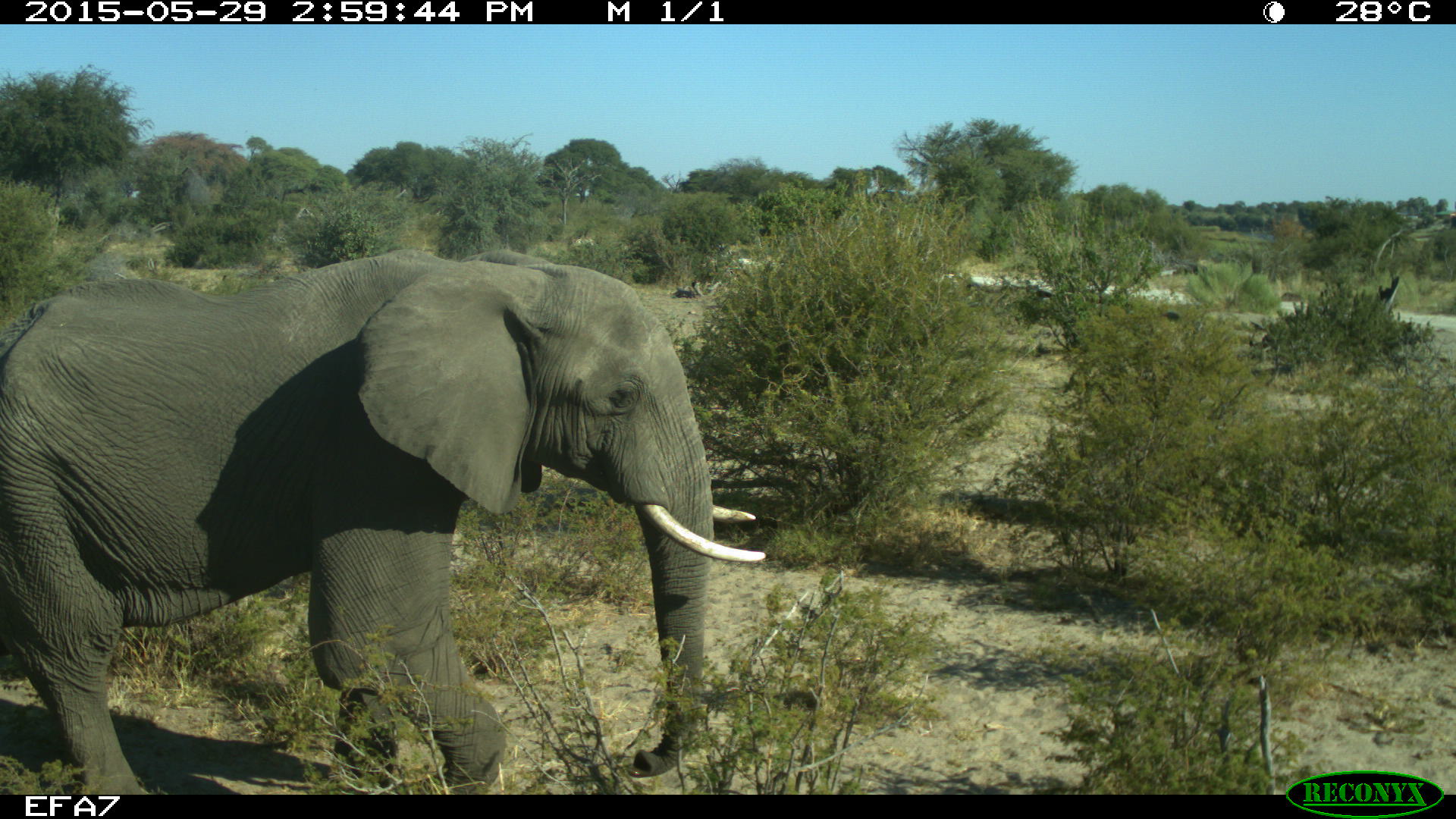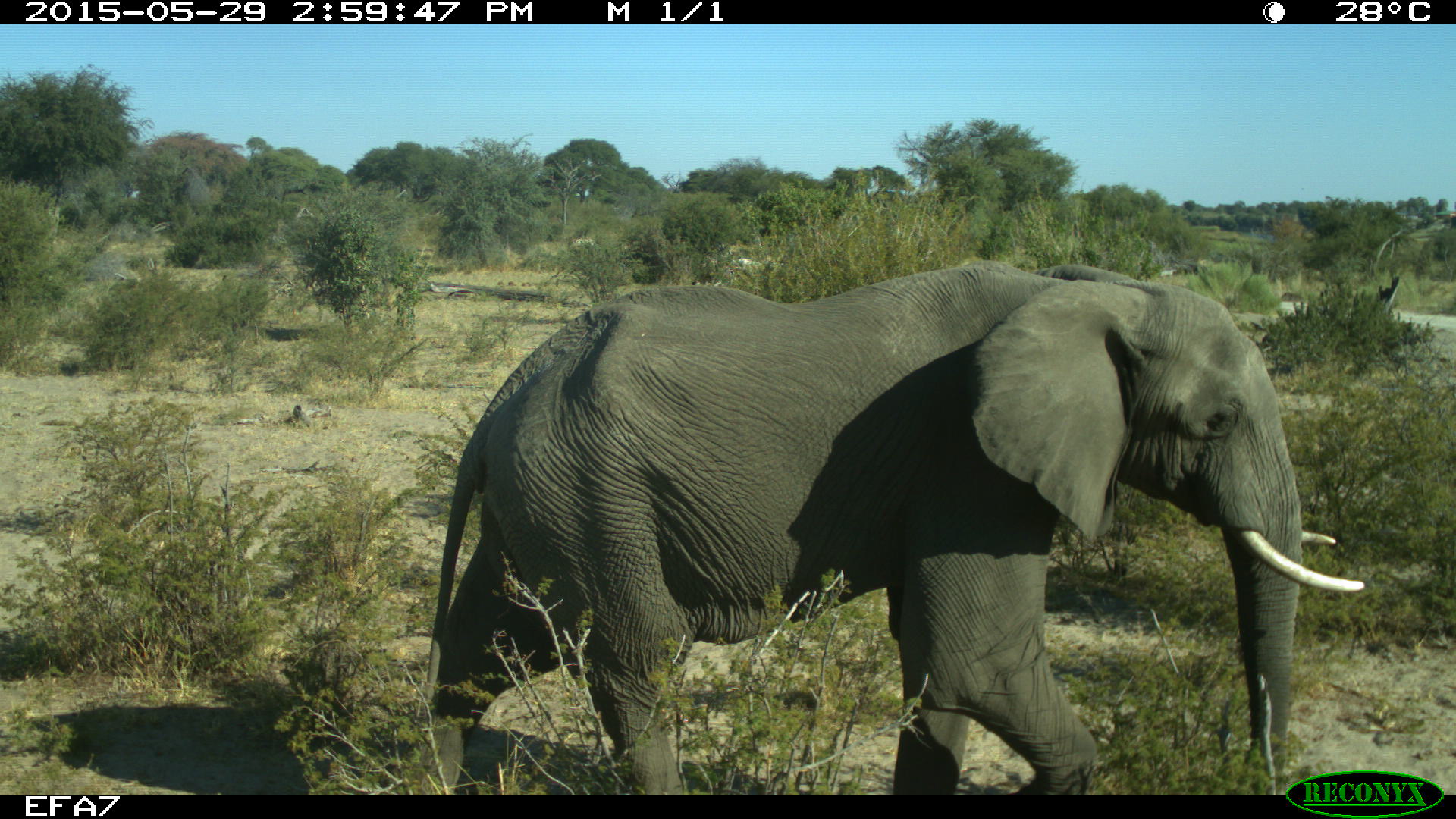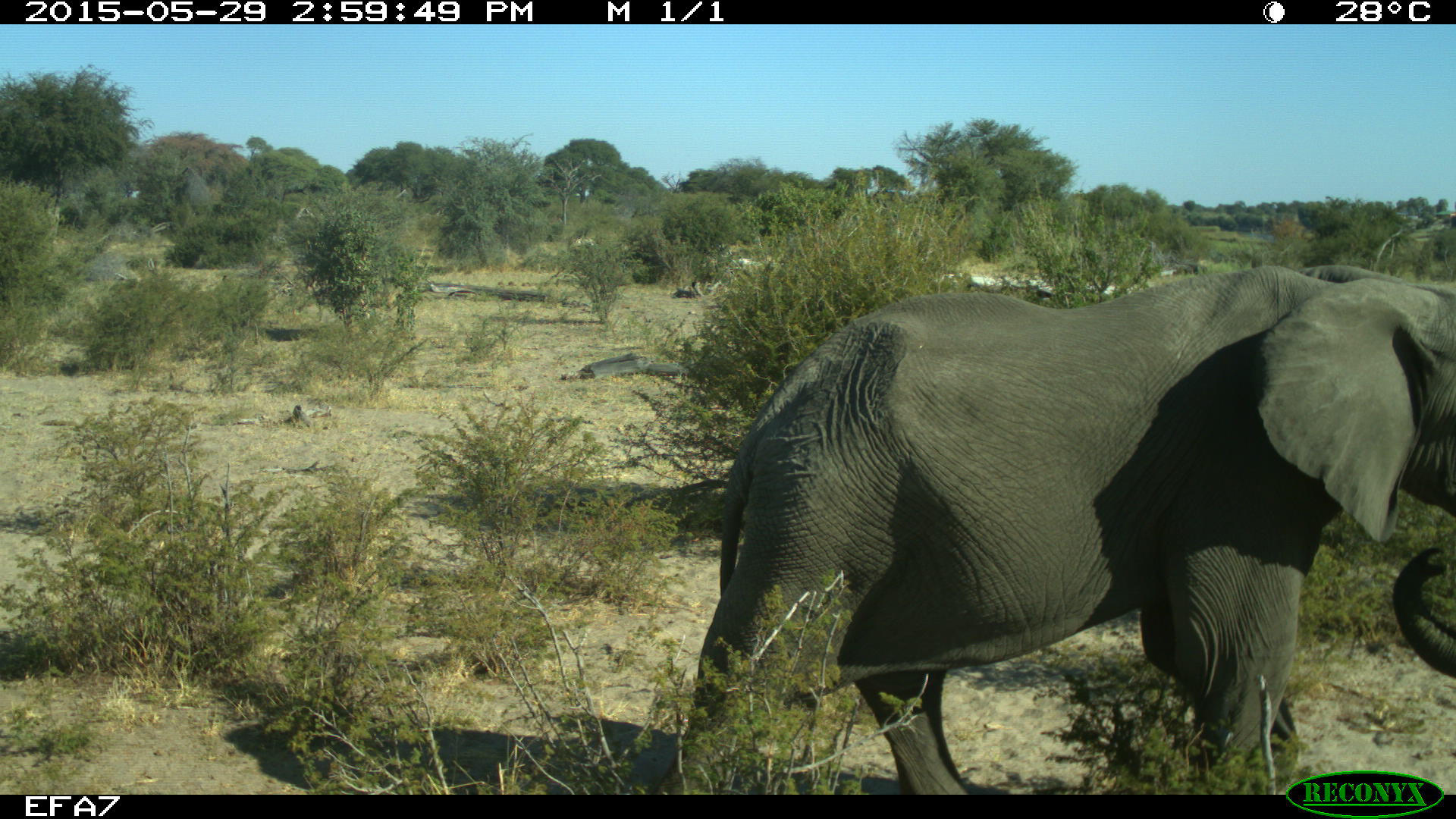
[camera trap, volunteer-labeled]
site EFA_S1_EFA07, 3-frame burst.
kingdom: Animalia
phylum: Chordata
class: Mammalia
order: Proboscidea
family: Elephantidae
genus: Loxodonta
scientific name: Loxodonta africana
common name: african bush elephant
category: elephant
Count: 1.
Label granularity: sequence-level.